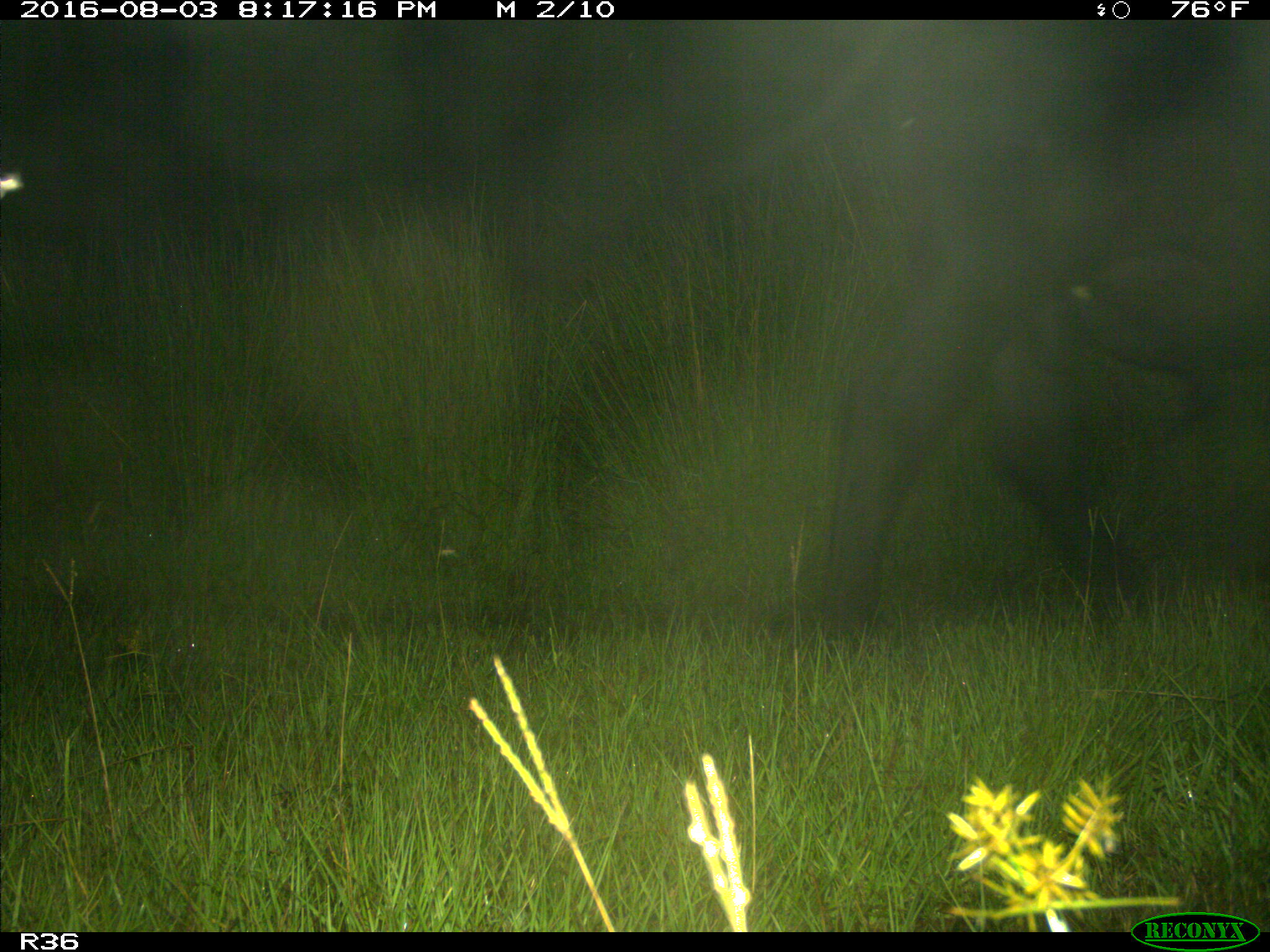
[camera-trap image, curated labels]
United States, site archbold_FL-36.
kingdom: Animalia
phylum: Chordata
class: Mammalia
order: Artiodactyla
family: Bovidae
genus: Bos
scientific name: Bos taurus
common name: domestic cow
Bos taurus (domestic cow).